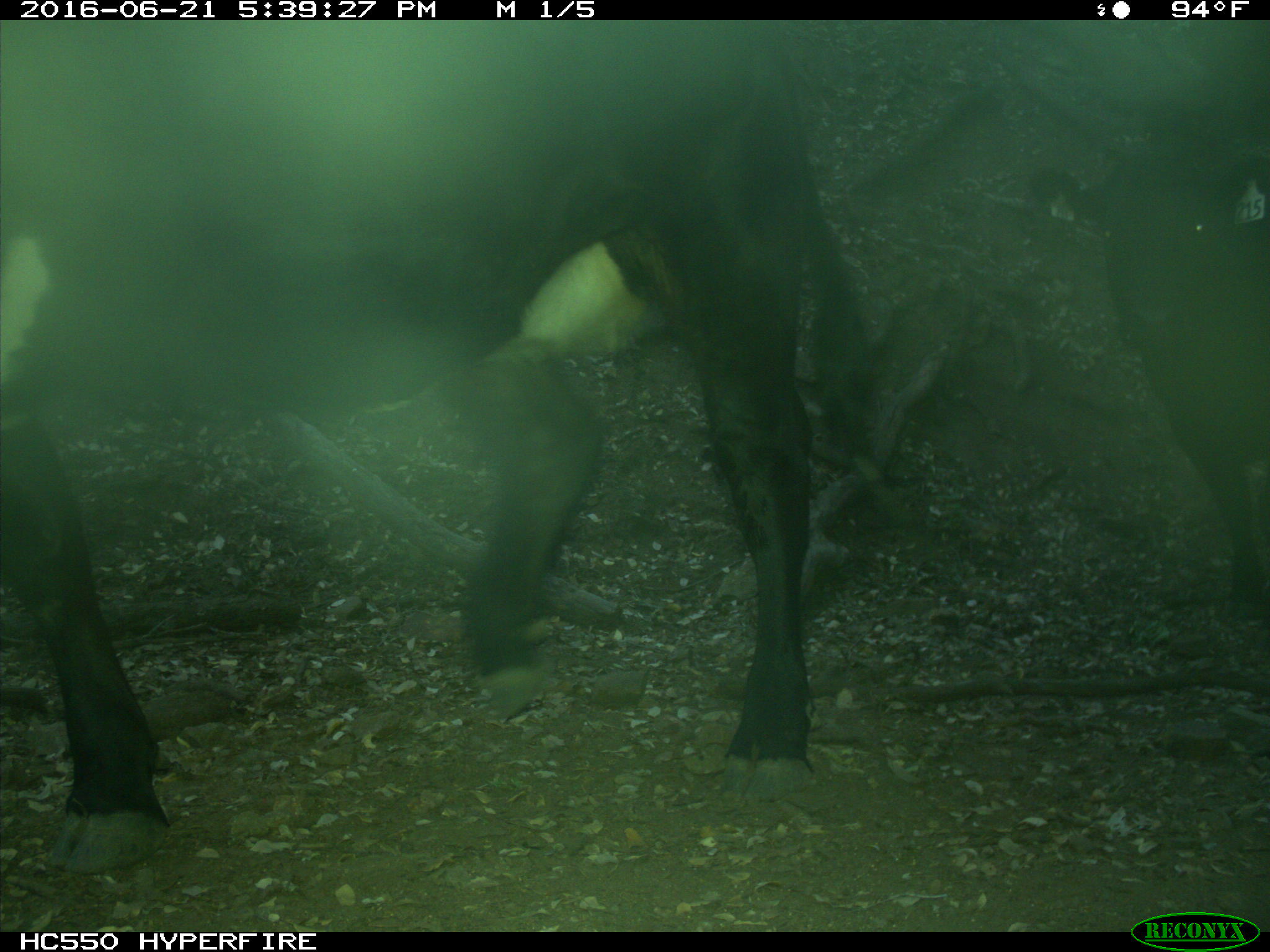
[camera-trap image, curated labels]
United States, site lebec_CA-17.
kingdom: Animalia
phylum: Chordata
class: Mammalia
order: Artiodactyla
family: Bovidae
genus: Bos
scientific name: Bos taurus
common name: domestic cow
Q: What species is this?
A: Bos taurus (domestic cow).